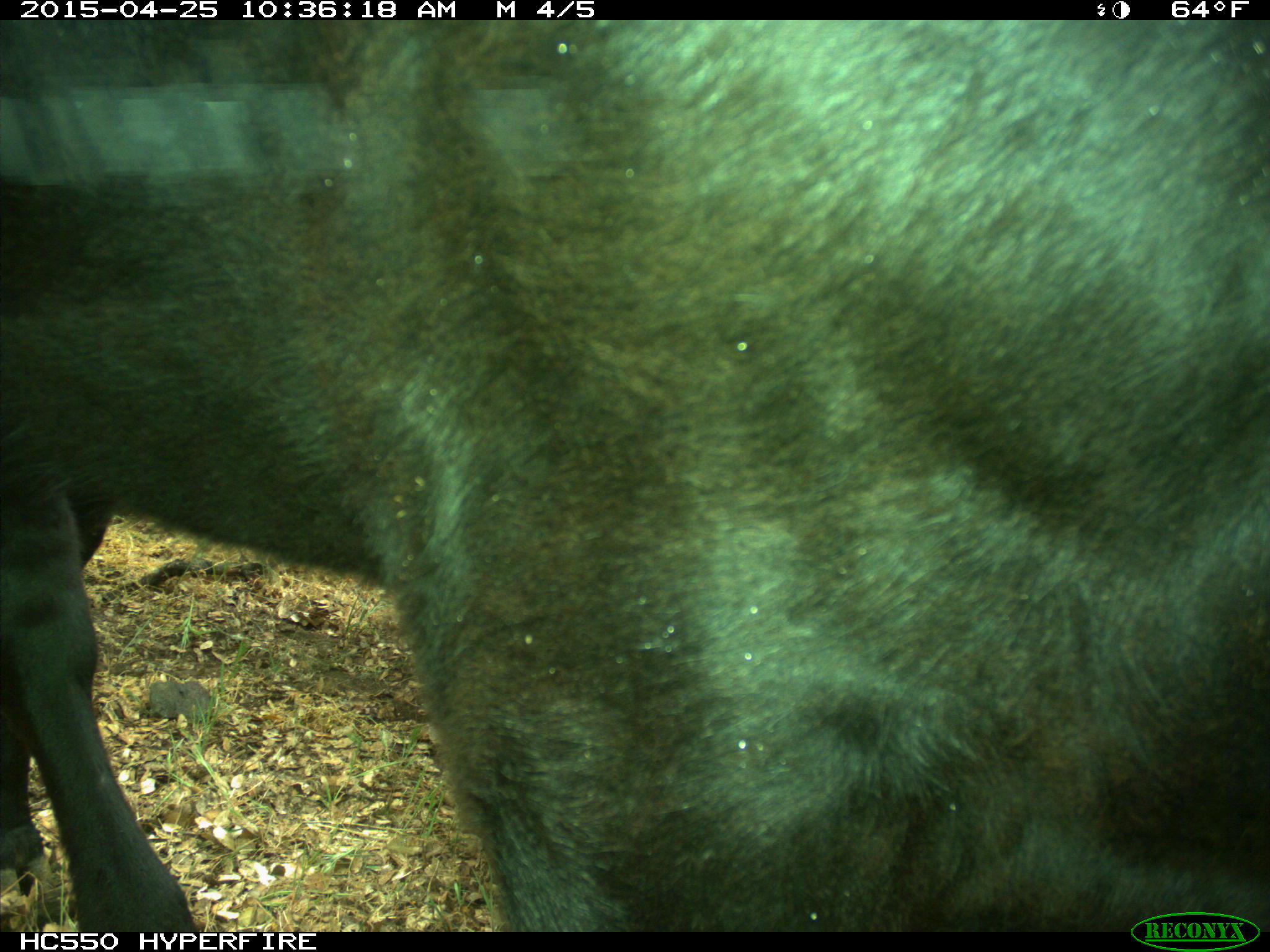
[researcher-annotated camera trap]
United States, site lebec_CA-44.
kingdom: Animalia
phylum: Chordata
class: Mammalia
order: Artiodactyla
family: Suidae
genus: Sus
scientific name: Sus scrofa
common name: wild boar